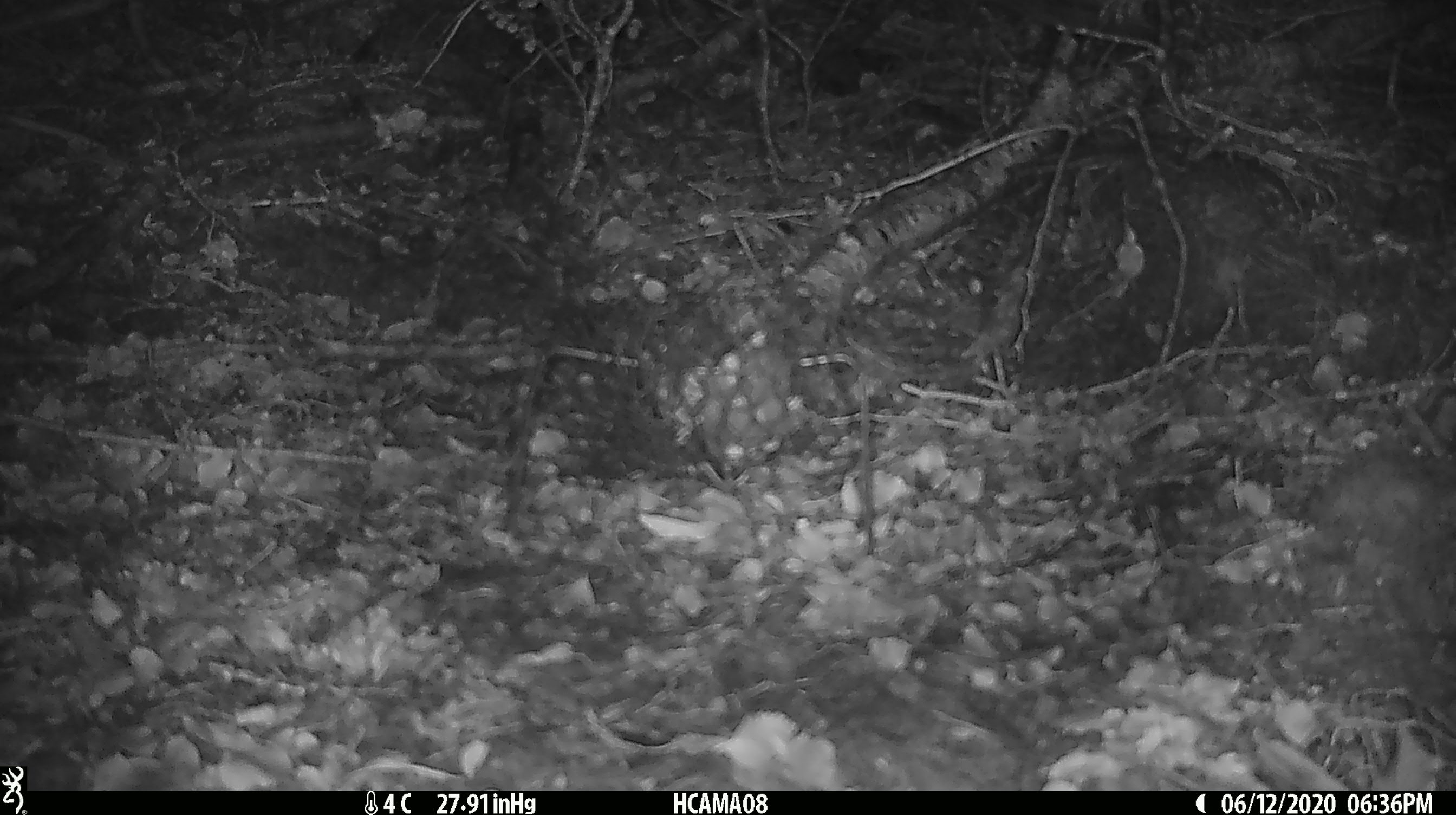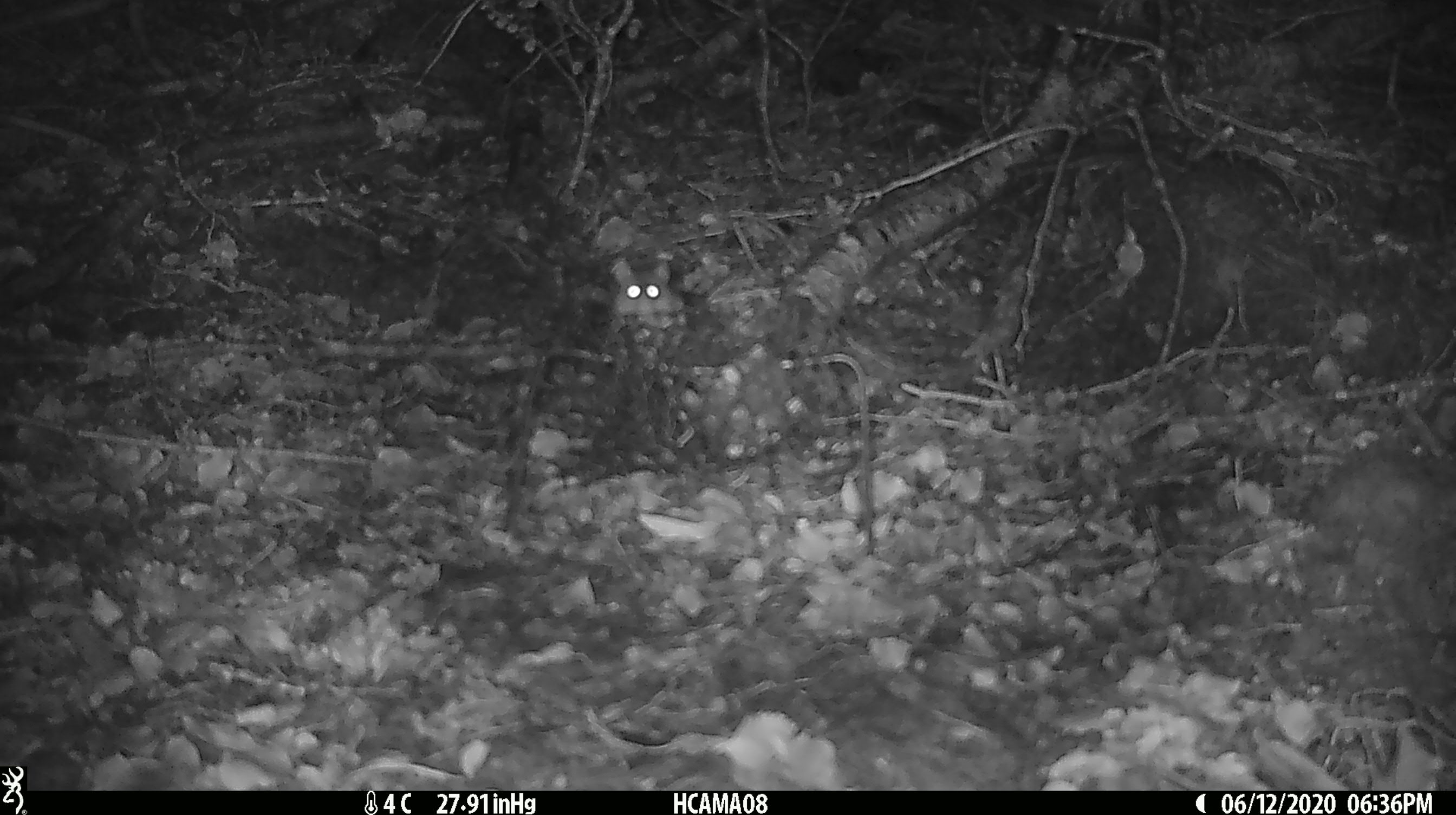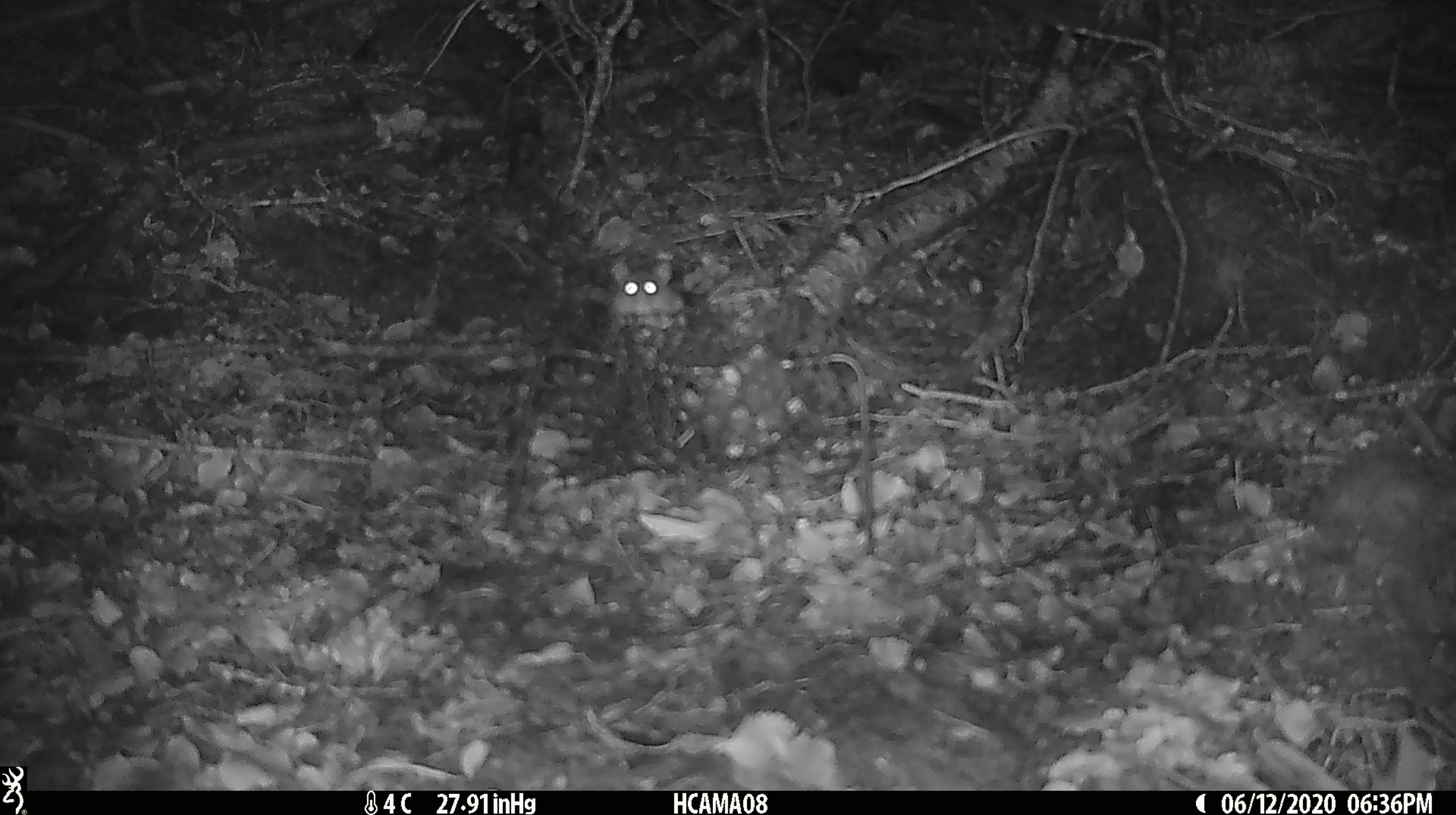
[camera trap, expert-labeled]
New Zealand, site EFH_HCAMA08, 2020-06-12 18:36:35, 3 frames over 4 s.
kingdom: Animalia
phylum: Chordata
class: Mammalia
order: Rodentia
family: Muridae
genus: Mus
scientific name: Mus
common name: mouse